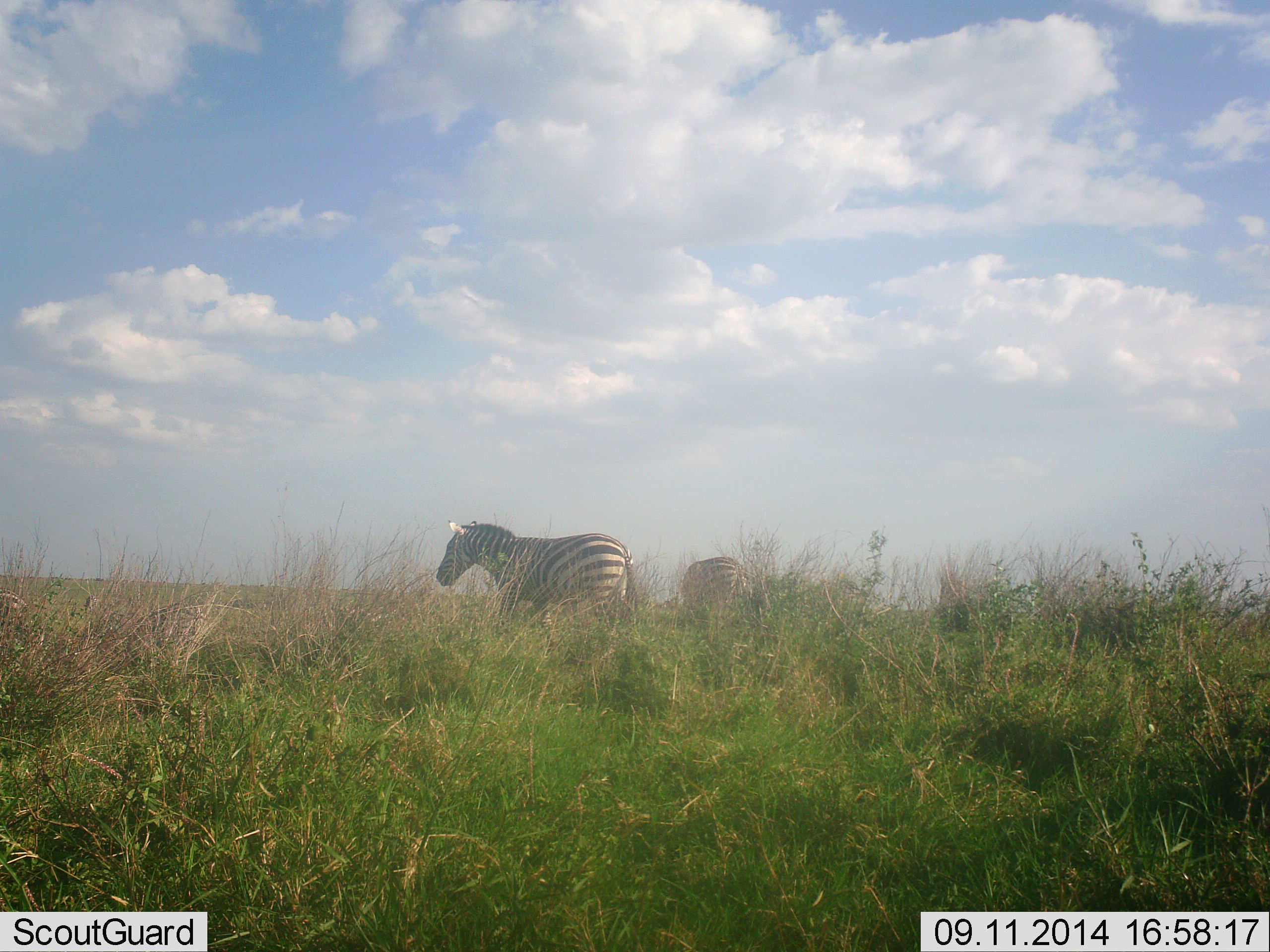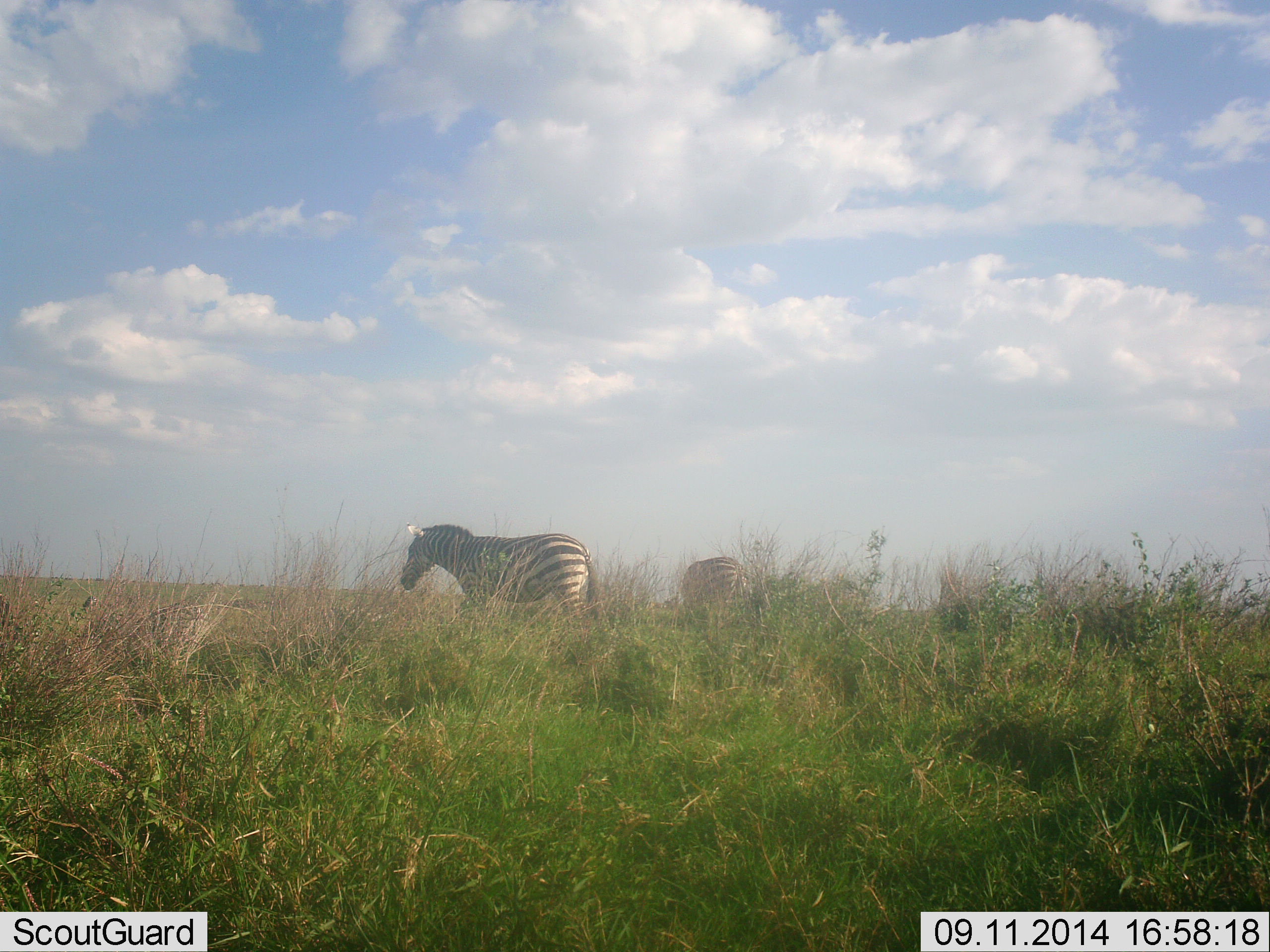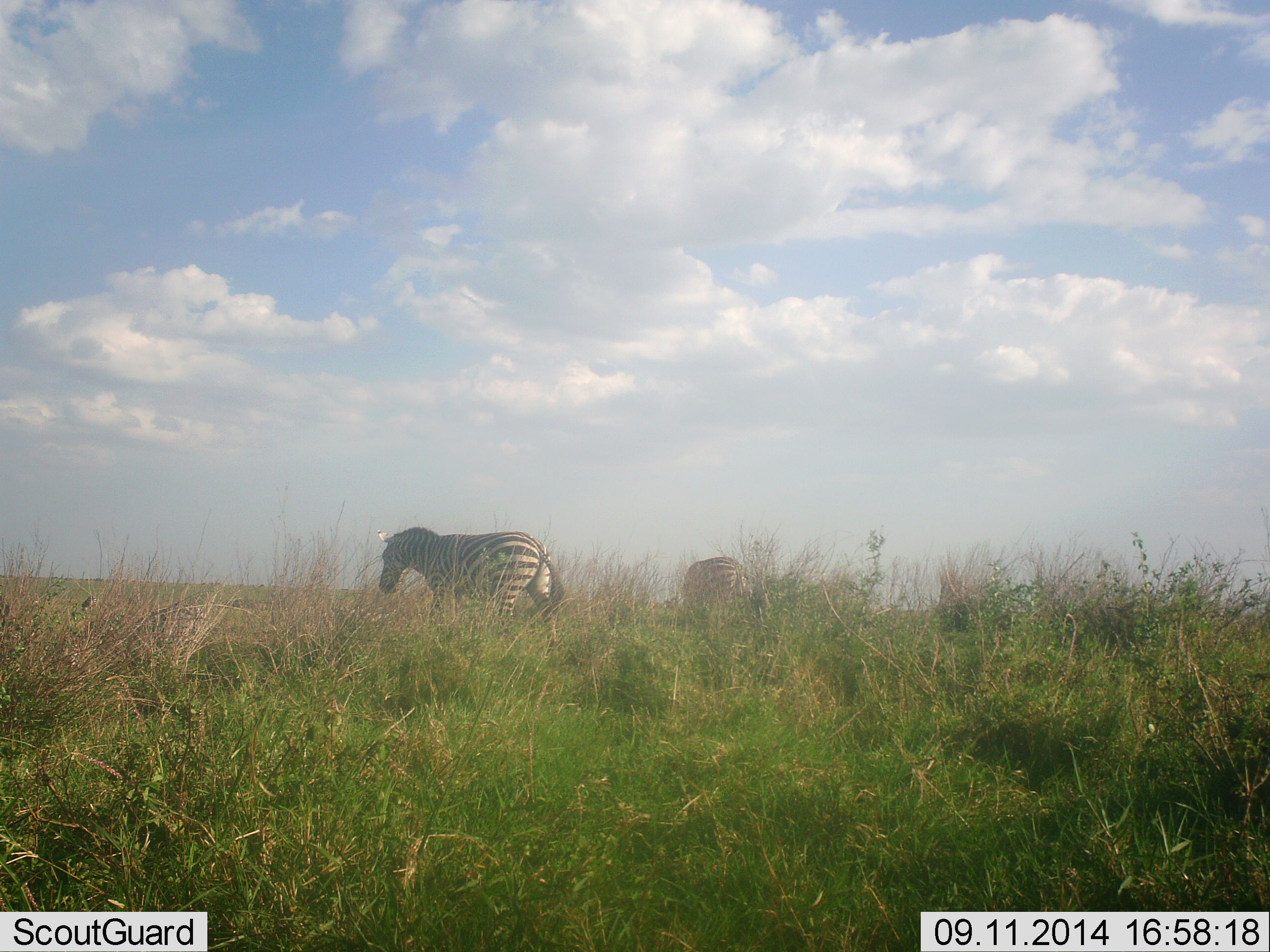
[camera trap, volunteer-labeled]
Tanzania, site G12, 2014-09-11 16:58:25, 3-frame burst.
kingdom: Animalia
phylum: Chordata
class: Mammalia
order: Perissodactyla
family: Equidae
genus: Equus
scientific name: Equus quagga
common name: plains zebra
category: zebra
Zebra (plains zebra) (Equus quagga), count 2. Behavior (volunteer vote fractions): standing 18%, resting 9%, moving 73%, interacting 0%. Young present (vote fraction): 0%. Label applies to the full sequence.